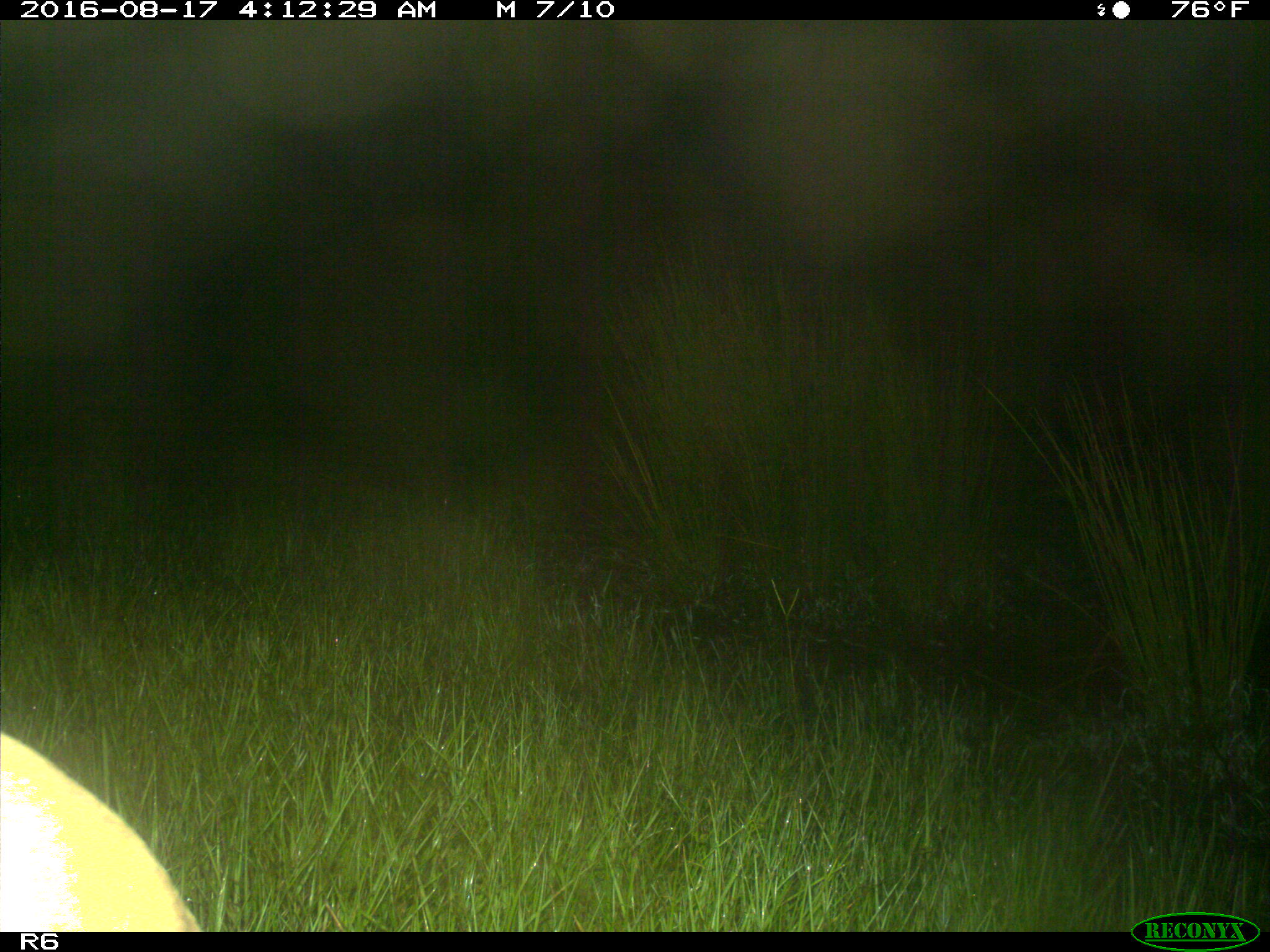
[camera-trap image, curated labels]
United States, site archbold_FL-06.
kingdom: Animalia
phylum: Chordata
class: Mammalia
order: Artiodactyla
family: Bovidae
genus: Bos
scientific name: Bos taurus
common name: domestic cow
Bos taurus (domestic cow).